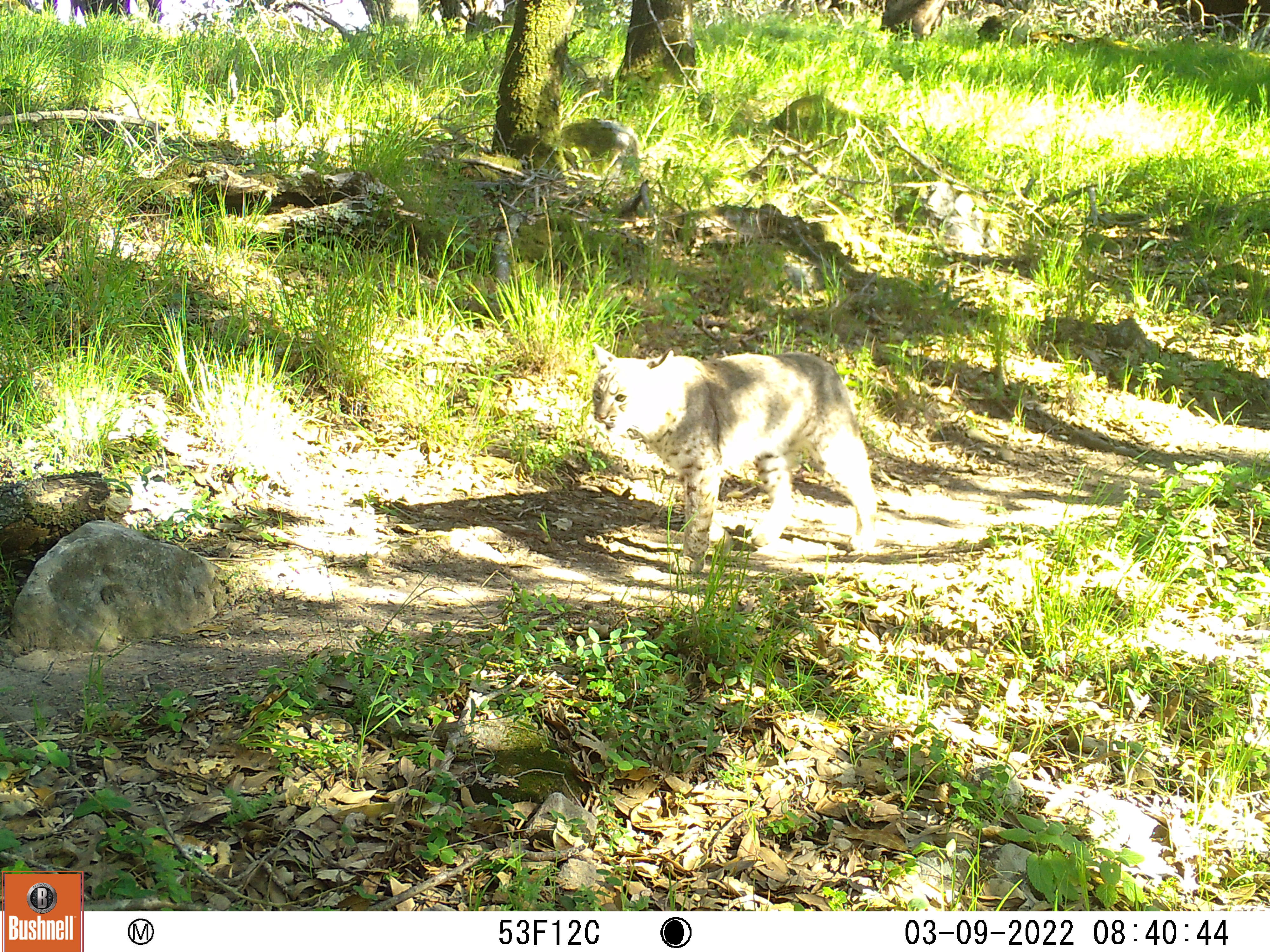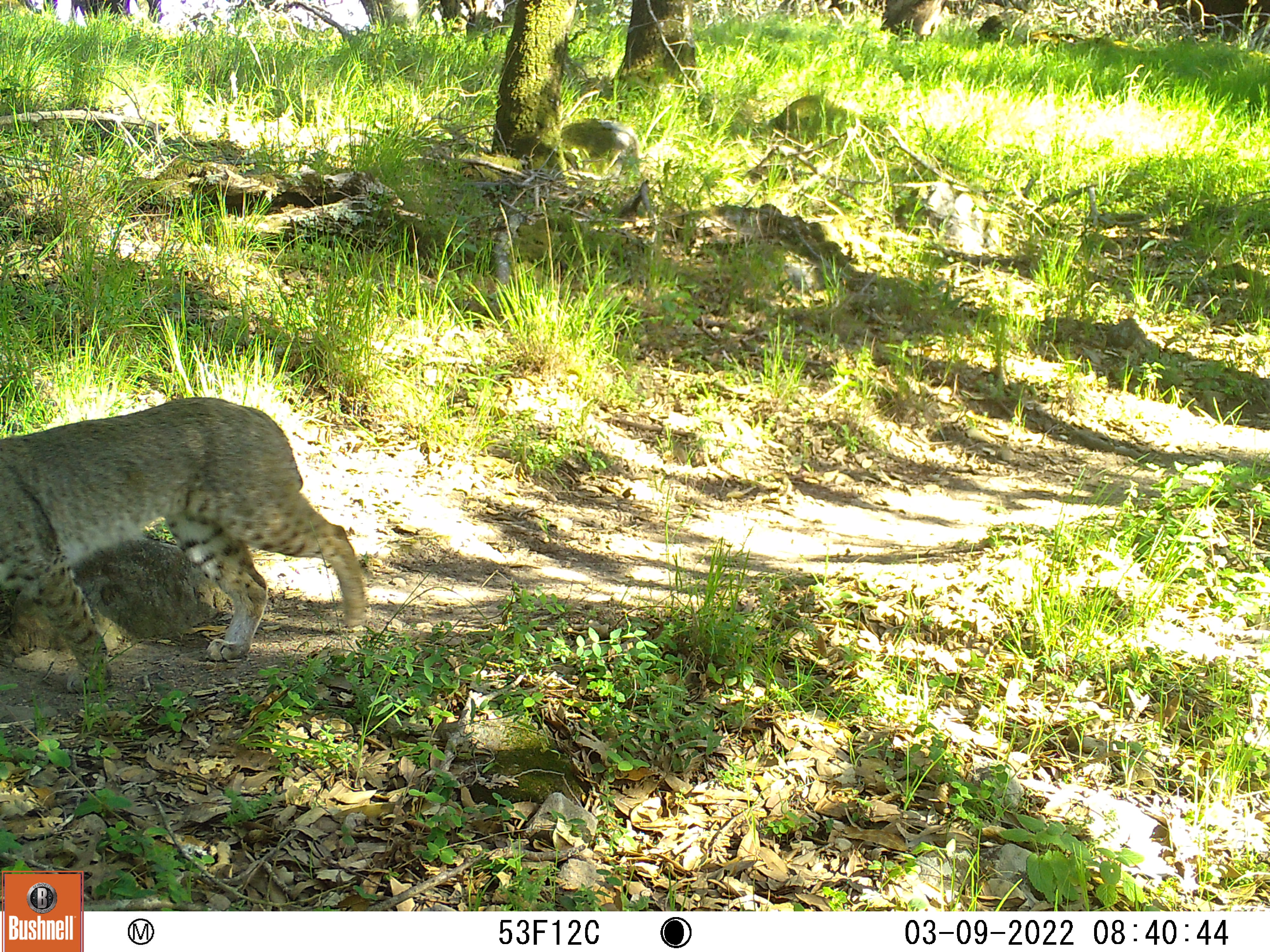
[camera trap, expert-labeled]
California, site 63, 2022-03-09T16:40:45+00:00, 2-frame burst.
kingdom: Animalia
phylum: Chordata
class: Mammalia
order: Carnivora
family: Felidae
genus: Lynx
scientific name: Lynx rufus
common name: bobcat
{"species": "bobcat (Lynx rufus)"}